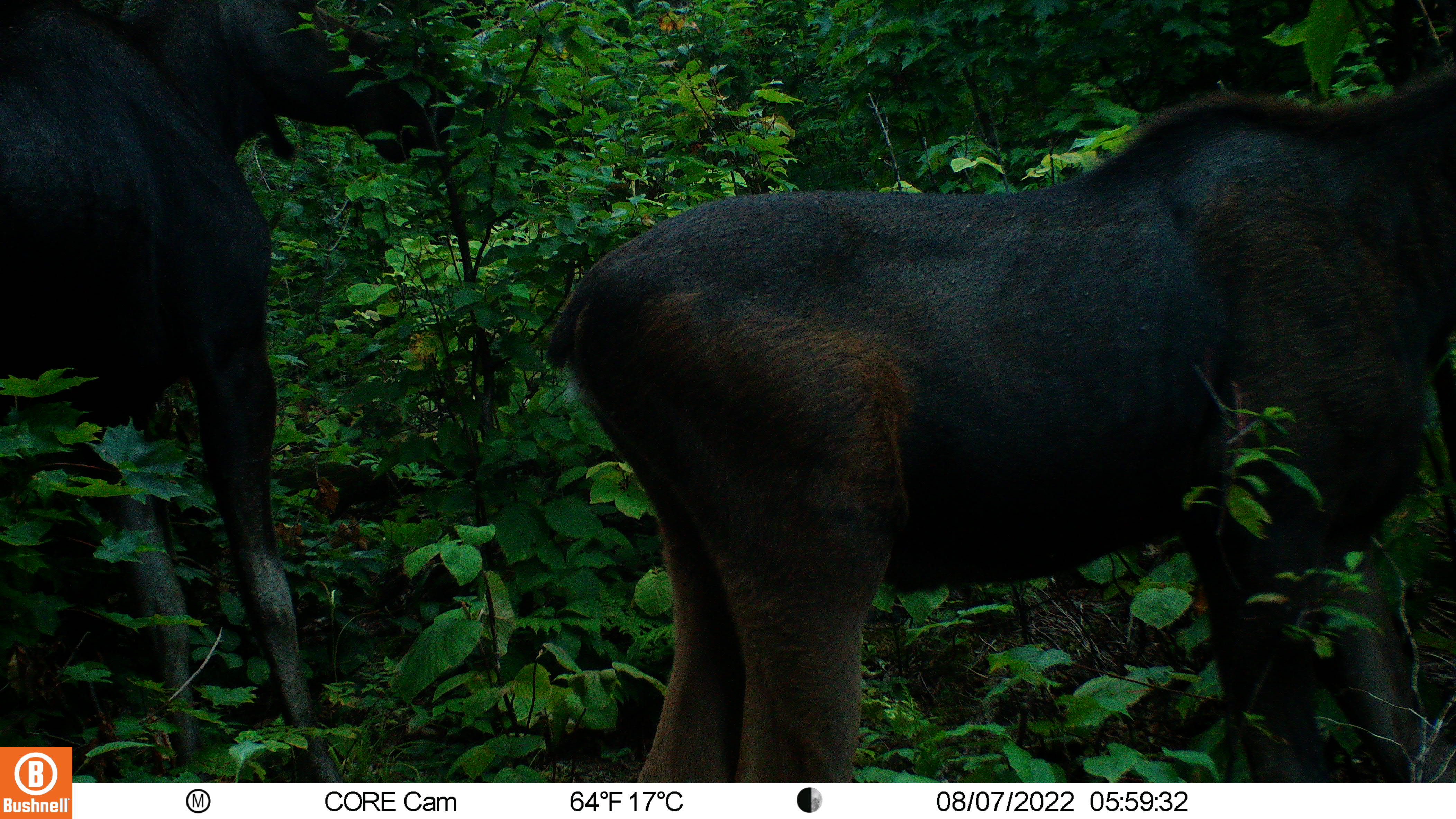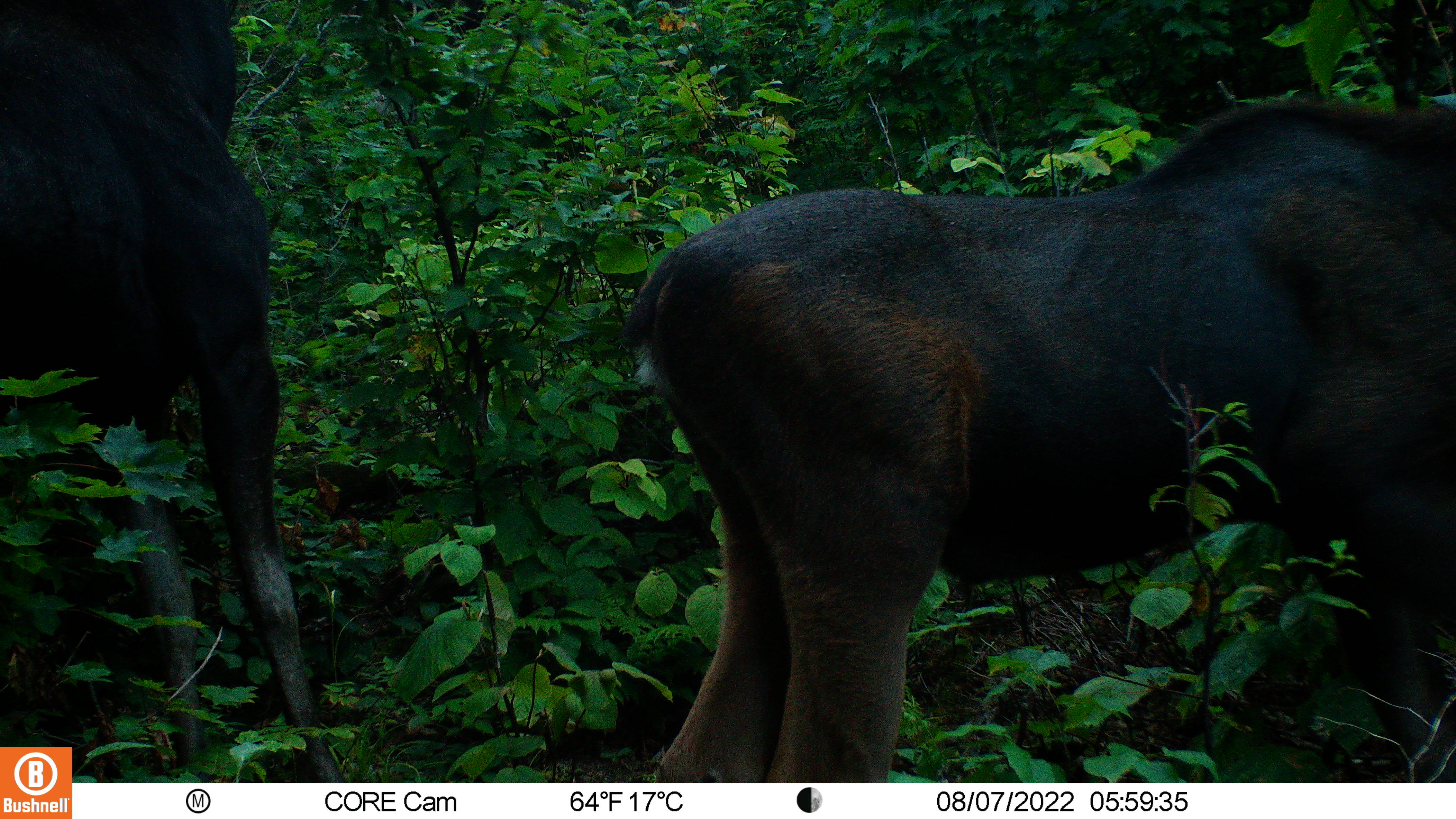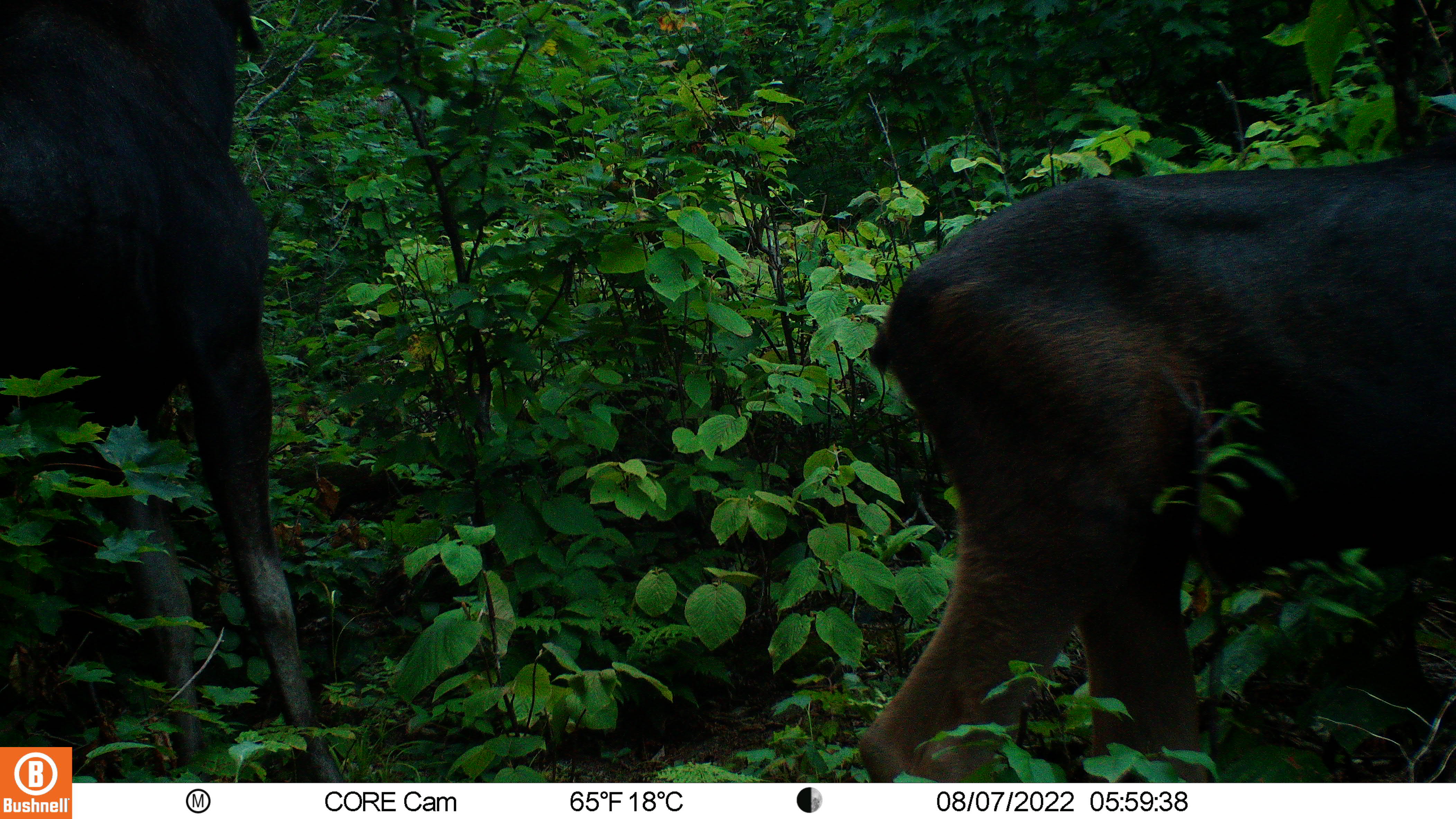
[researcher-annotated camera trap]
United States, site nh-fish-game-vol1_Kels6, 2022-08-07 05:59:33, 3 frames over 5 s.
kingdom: Animalia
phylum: Chordata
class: Mammalia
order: Artiodactyla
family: Cervidae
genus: Alces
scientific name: Alces alces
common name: moose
Moose (Alces alces).